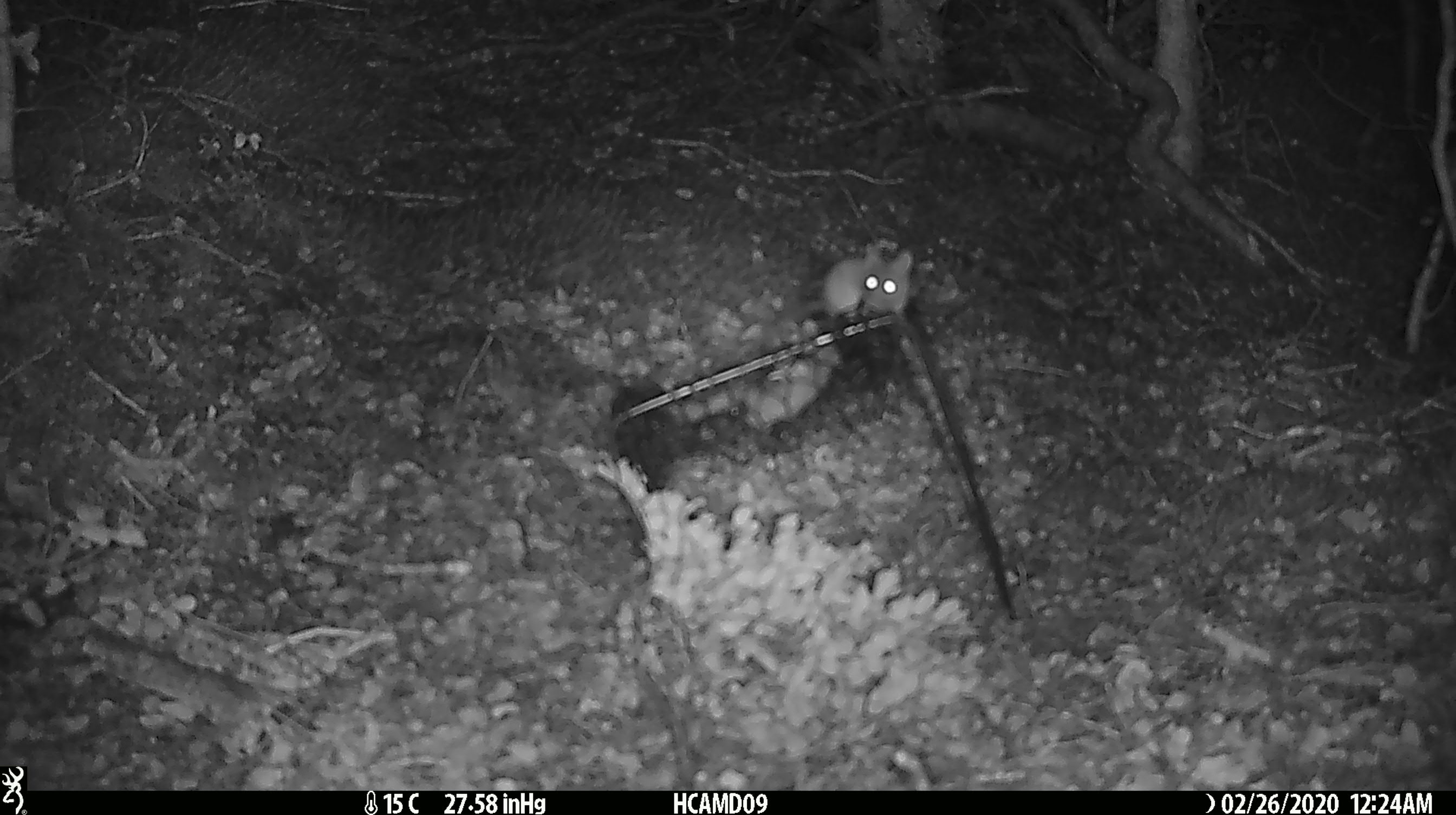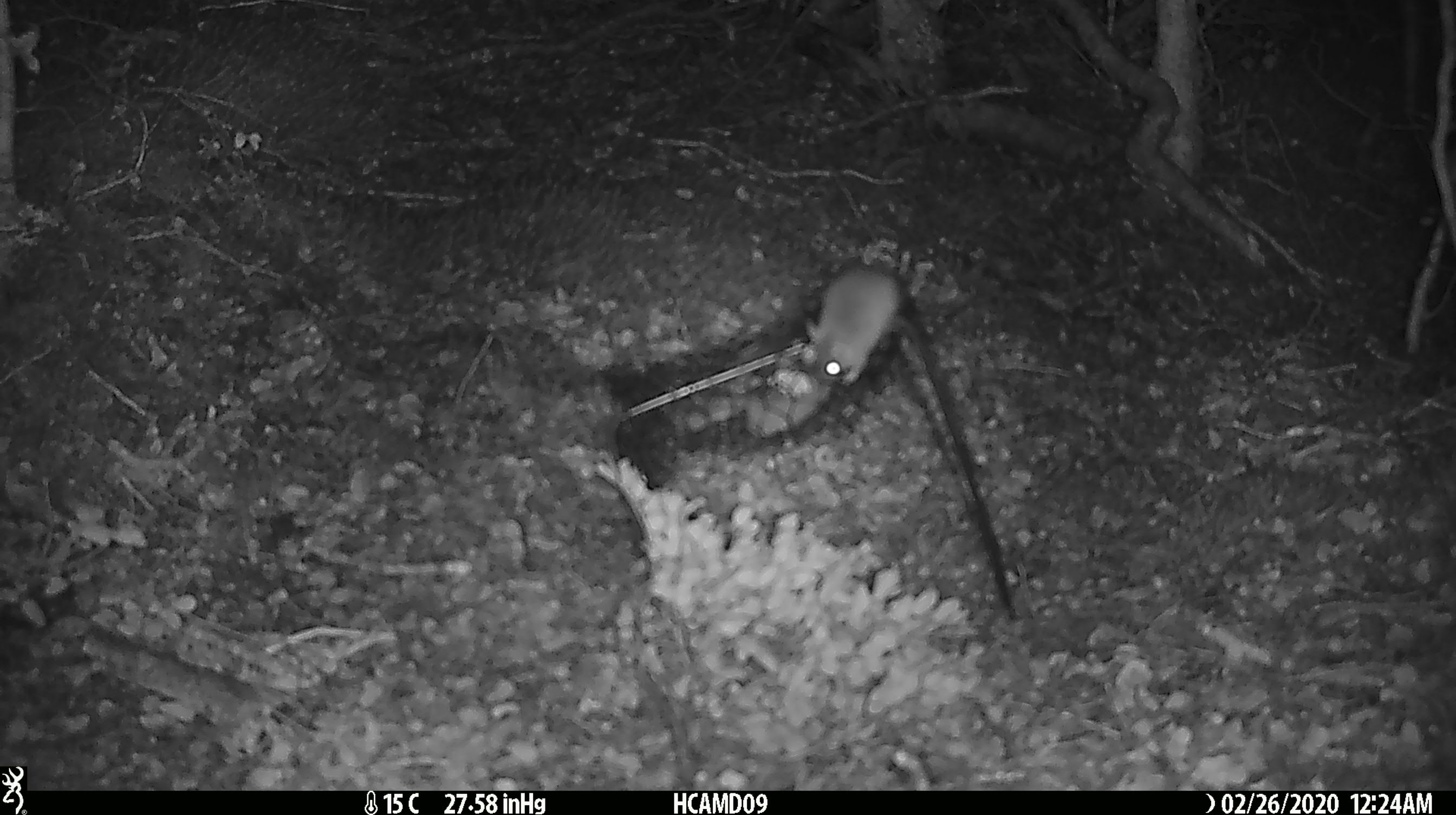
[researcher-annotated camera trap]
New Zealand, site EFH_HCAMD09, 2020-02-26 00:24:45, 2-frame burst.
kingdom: Animalia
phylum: Chordata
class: Mammalia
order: Rodentia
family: Muridae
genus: Mus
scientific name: Mus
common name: mouse